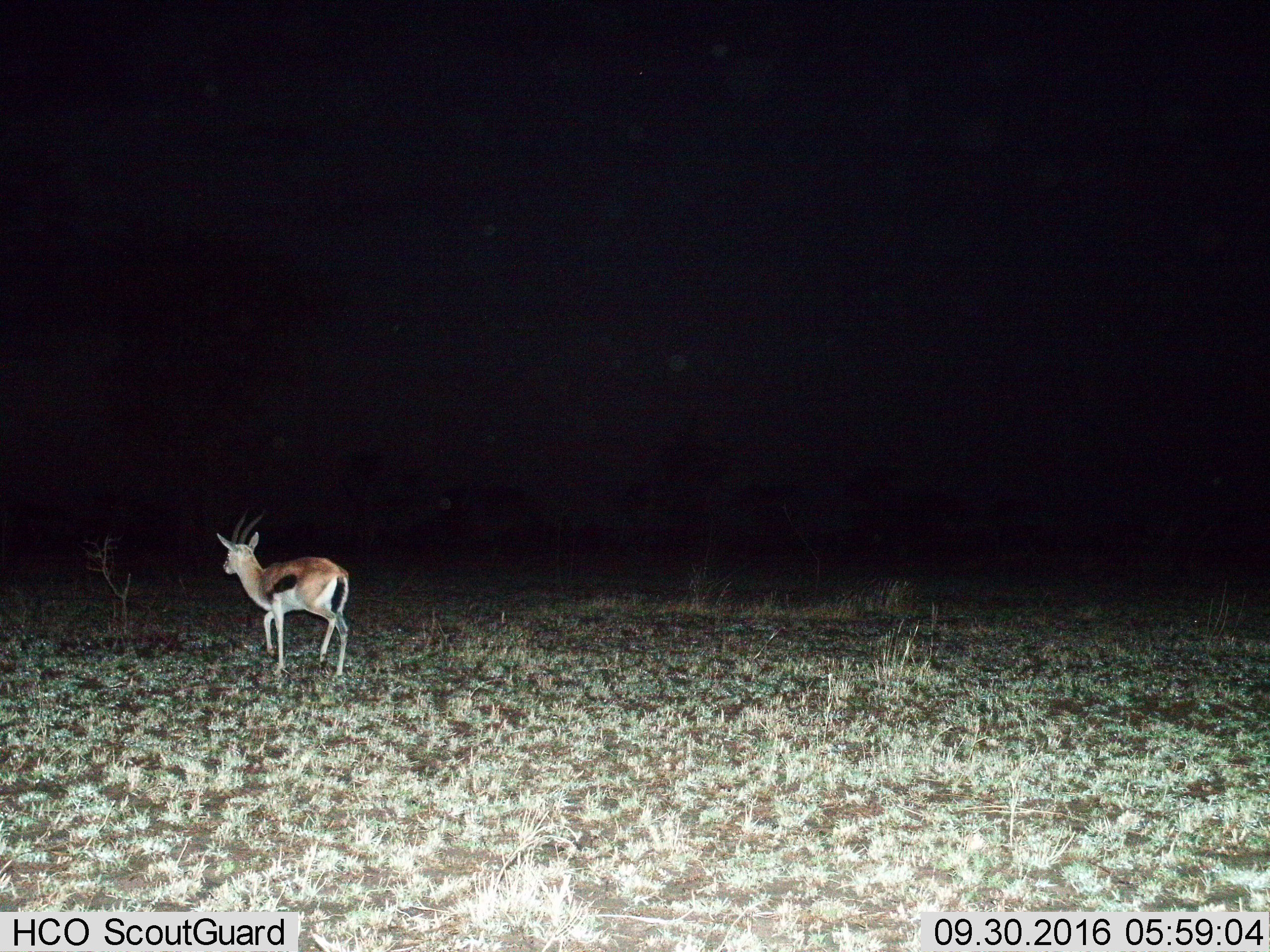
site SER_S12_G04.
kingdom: Animalia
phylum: Chordata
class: Mammalia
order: Artiodactyla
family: Bovidae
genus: Eudorcas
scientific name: Eudorcas thomsonii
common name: thomson's gazelle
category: gazellethomsons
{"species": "gazellethomsons (thomson's gazelle) (Eudorcas thomsonii)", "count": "1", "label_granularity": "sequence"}